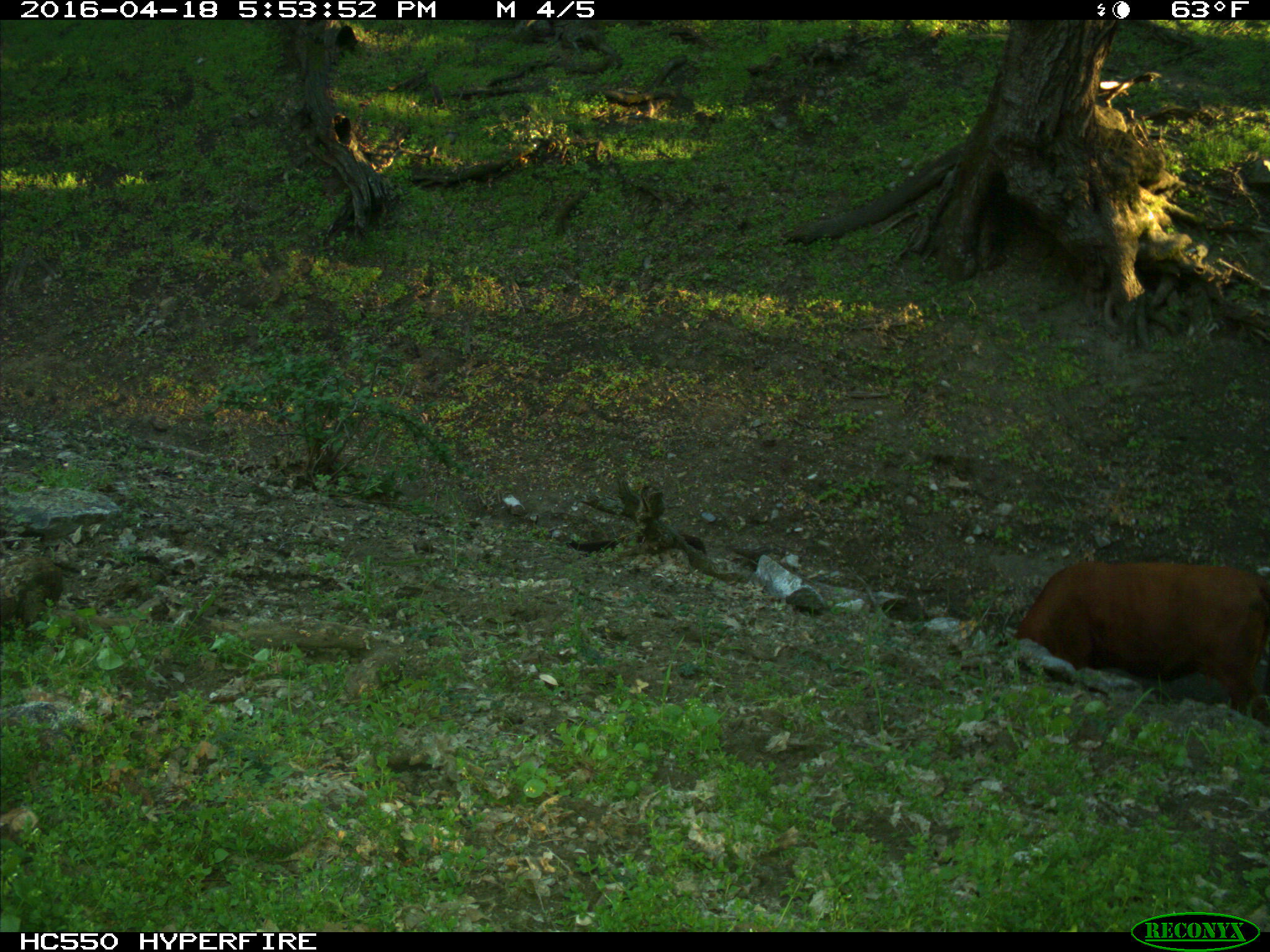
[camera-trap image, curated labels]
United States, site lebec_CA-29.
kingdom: Animalia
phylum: Chordata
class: Mammalia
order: Artiodactyla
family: Bovidae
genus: Bos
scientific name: Bos taurus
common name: domestic cow